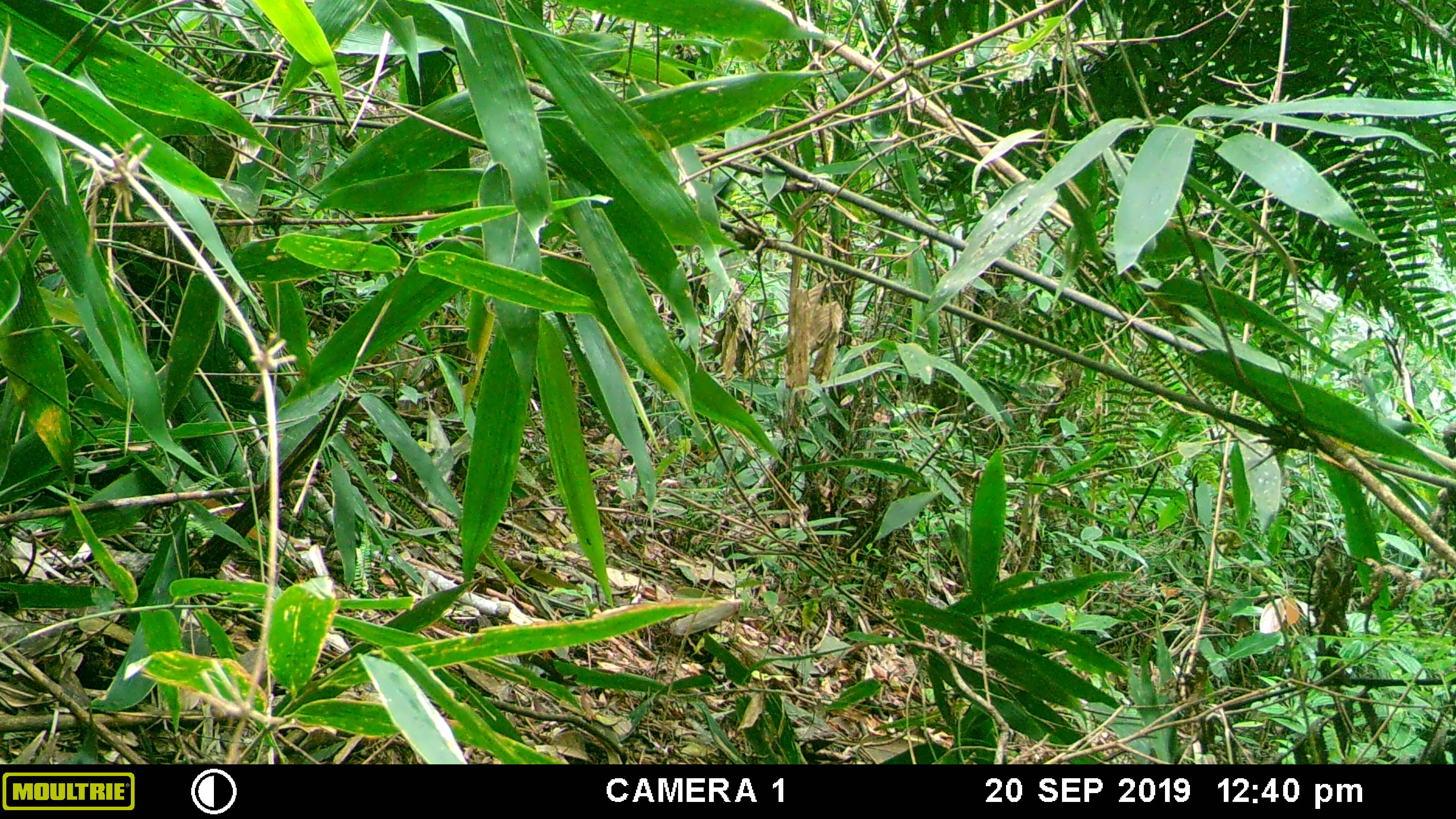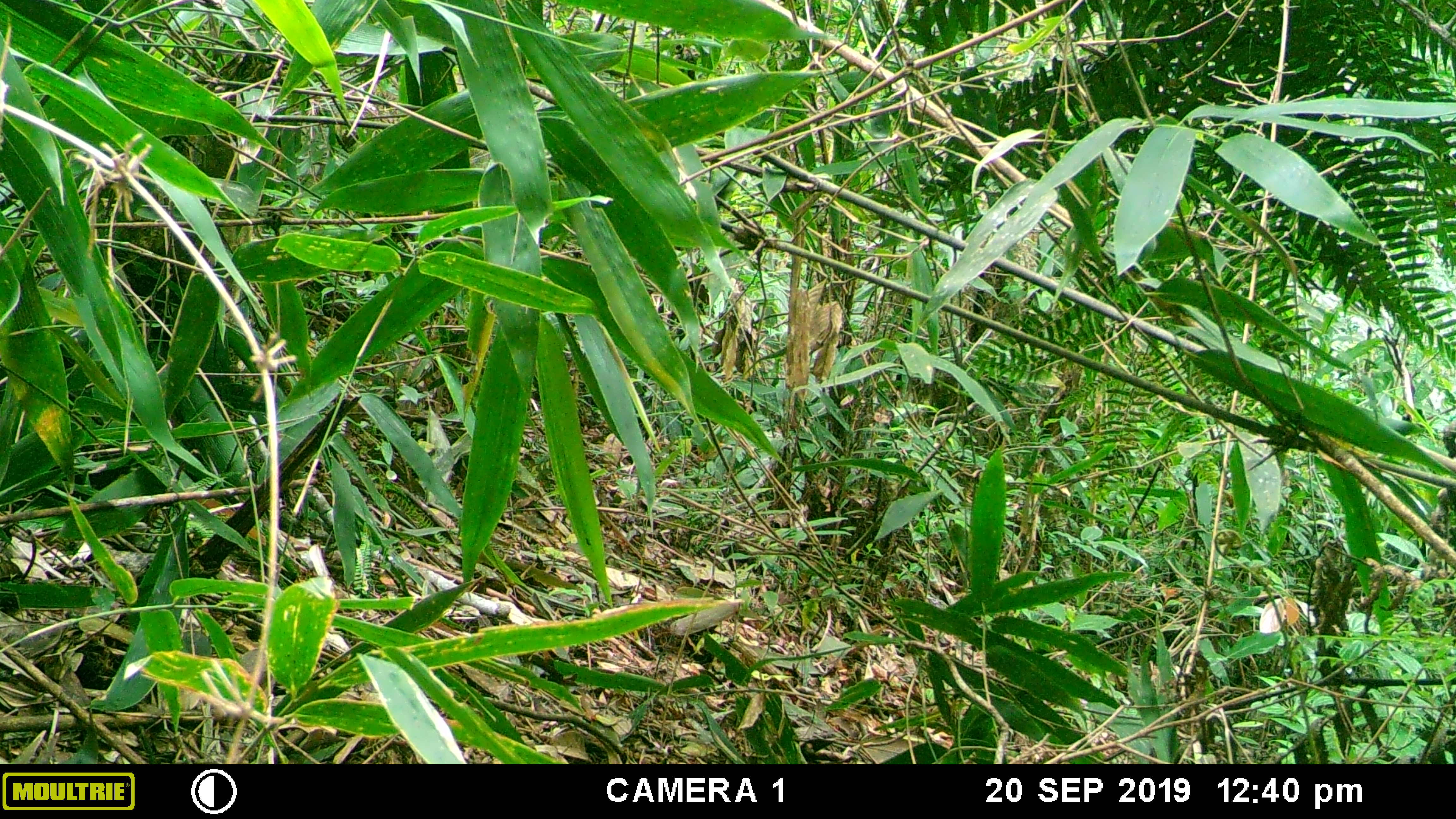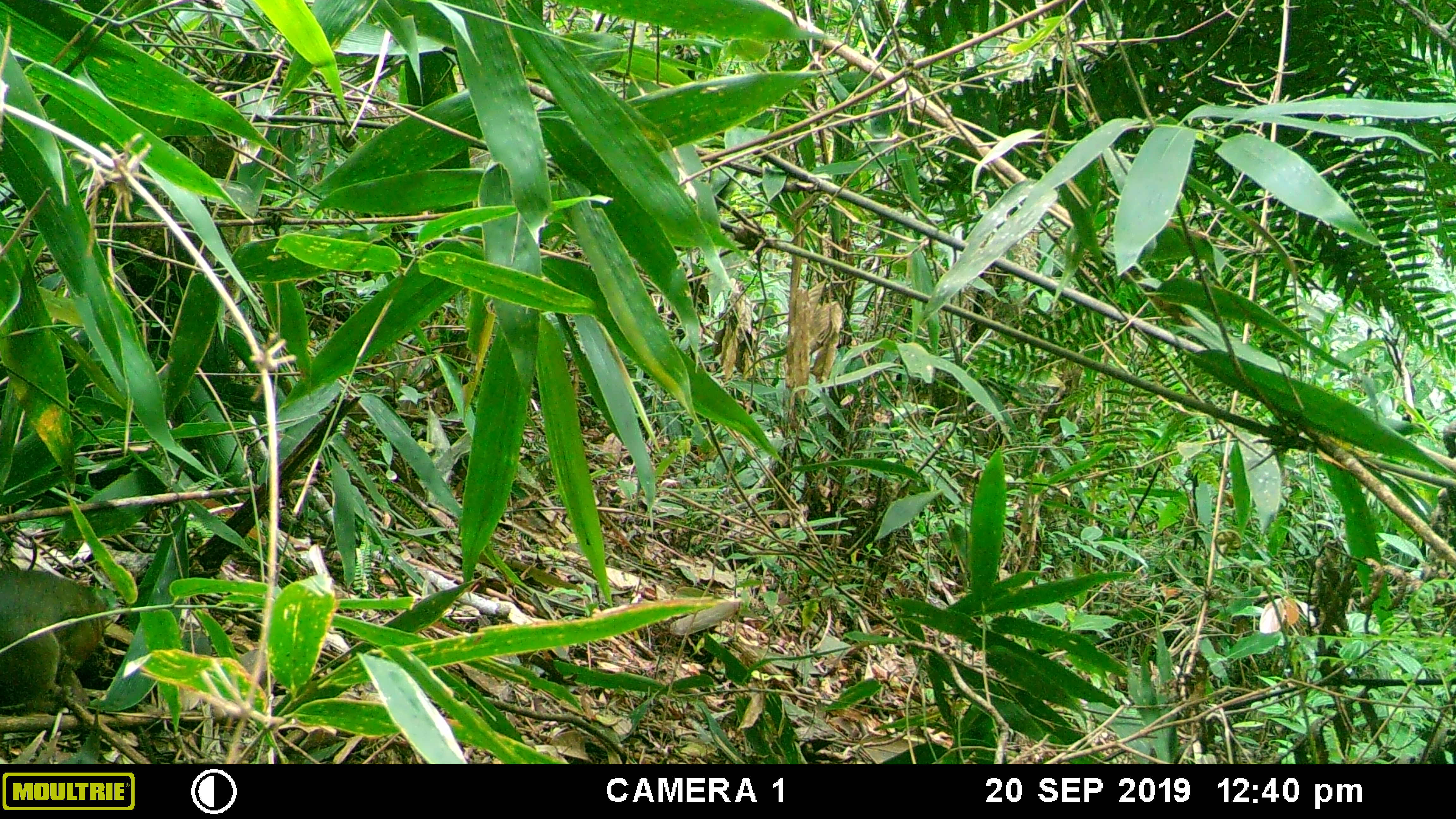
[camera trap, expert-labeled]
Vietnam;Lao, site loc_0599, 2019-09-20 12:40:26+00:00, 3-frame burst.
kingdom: Animalia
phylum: Chordata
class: Mammalia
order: Rodentia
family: Sciuridae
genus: Dremomys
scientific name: Dremomys rufigenis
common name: red-cheeked squirrel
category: red cheeked squirrel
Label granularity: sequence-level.